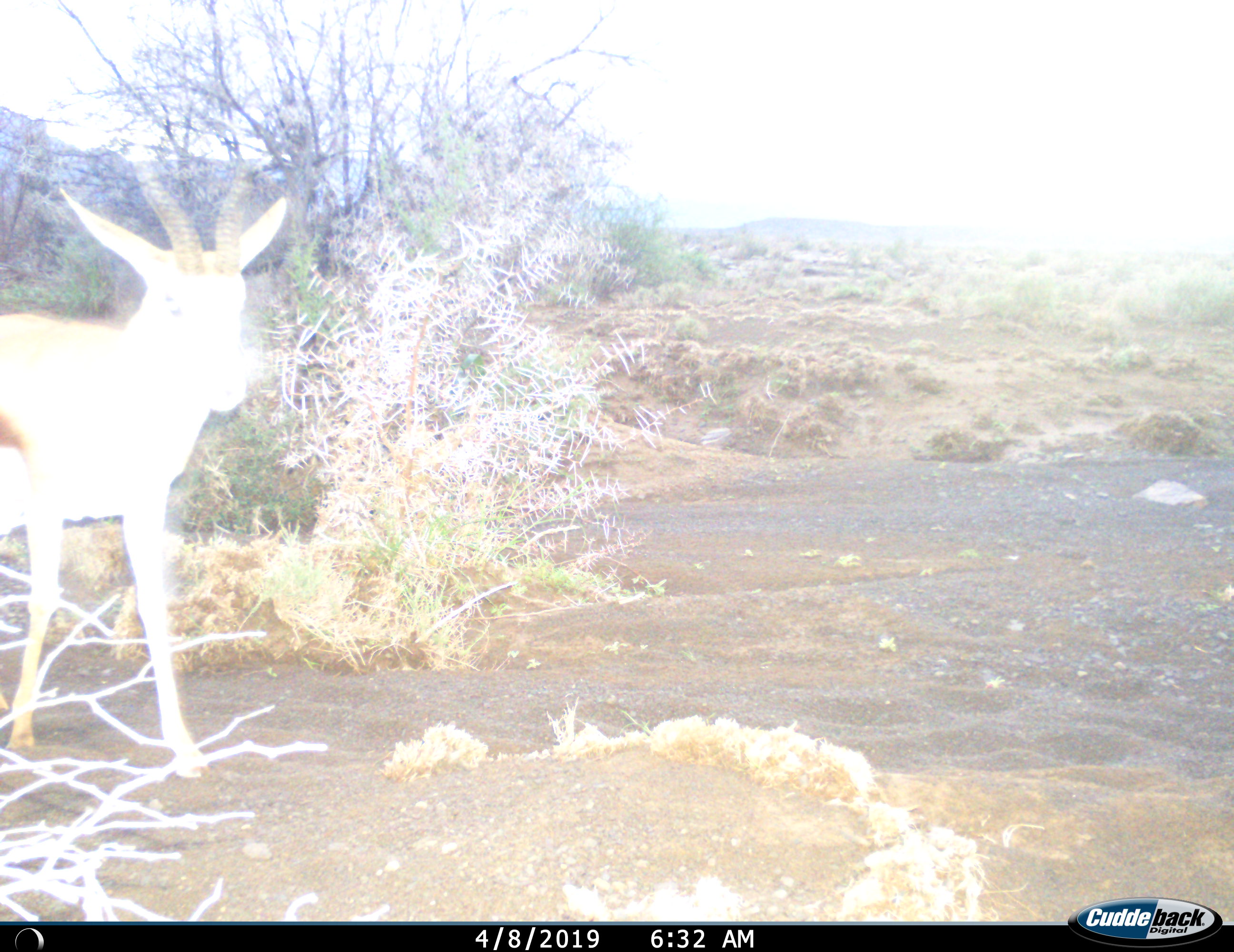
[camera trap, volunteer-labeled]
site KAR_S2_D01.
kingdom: Animalia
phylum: Chordata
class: Mammalia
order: Artiodactyla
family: Bovidae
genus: Antidorcas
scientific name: Antidorcas marsupialis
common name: springbok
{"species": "springbok (Antidorcas marsupialis)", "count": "1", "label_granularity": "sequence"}